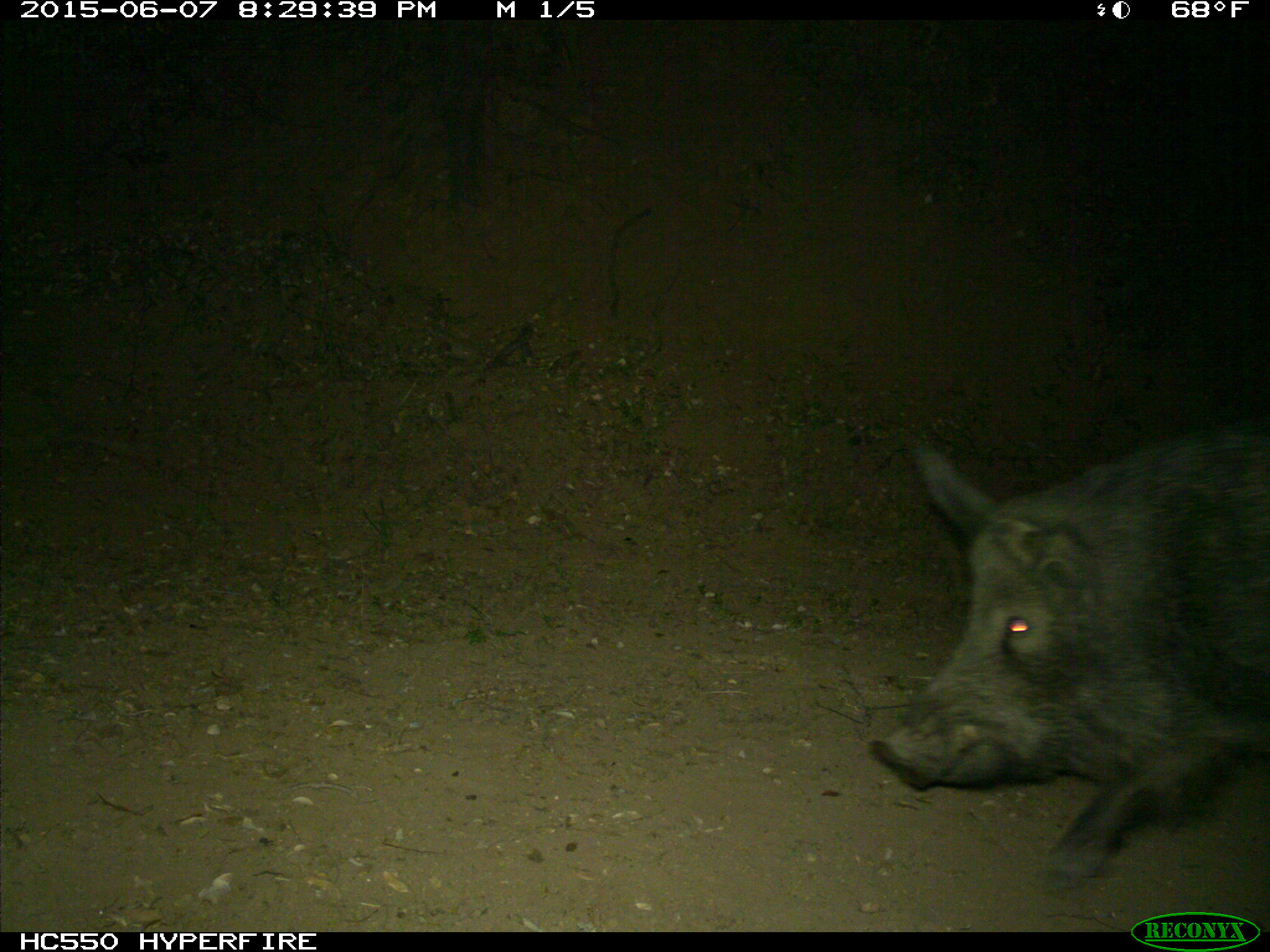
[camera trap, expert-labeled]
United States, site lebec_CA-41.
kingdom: Animalia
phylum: Chordata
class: Mammalia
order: Artiodactyla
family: Suidae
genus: Sus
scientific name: Sus scrofa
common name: wild boar